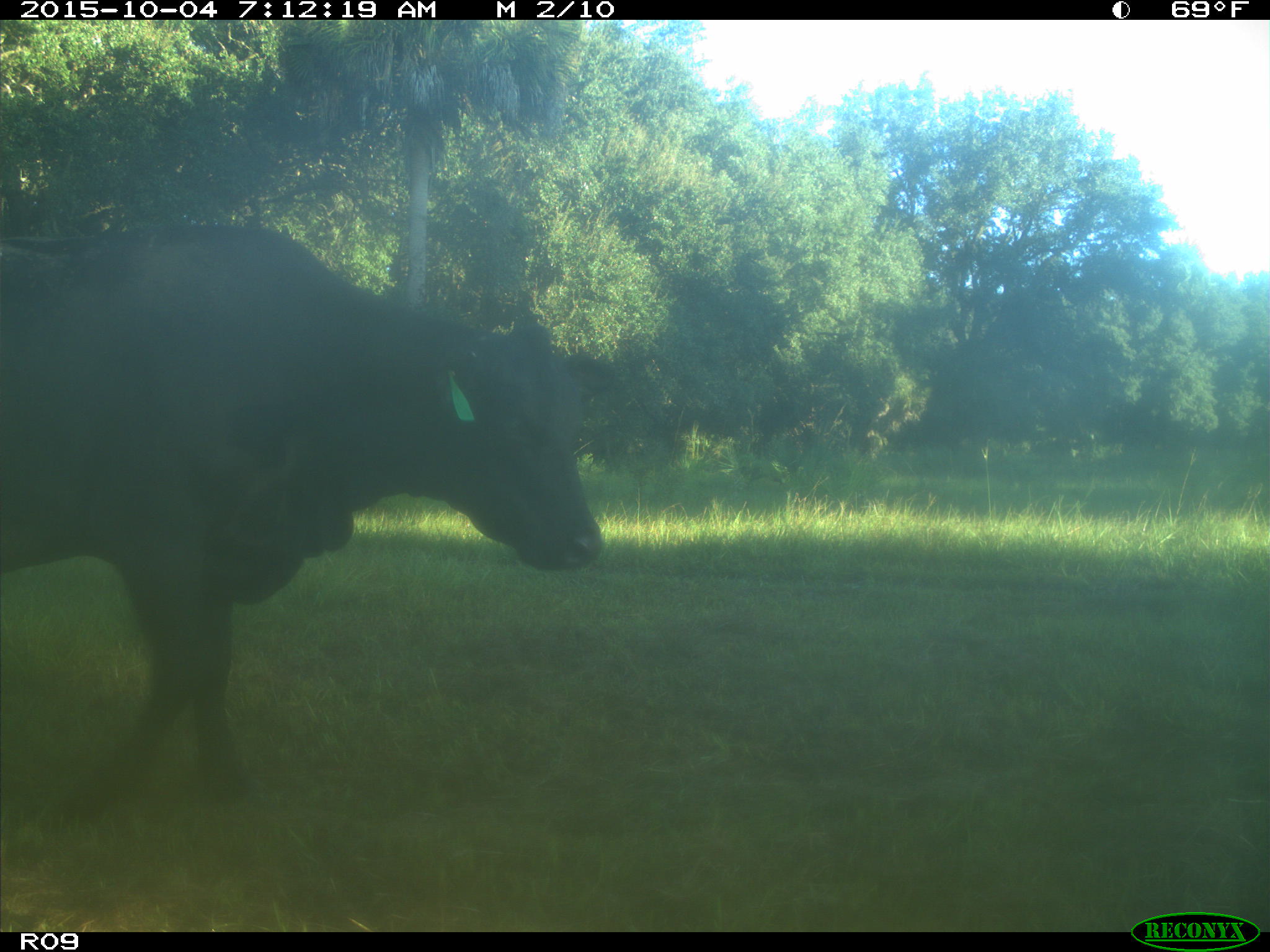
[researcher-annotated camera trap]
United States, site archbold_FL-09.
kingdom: Animalia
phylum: Chordata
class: Mammalia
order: Artiodactyla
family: Bovidae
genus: Bos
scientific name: Bos taurus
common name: domestic cow